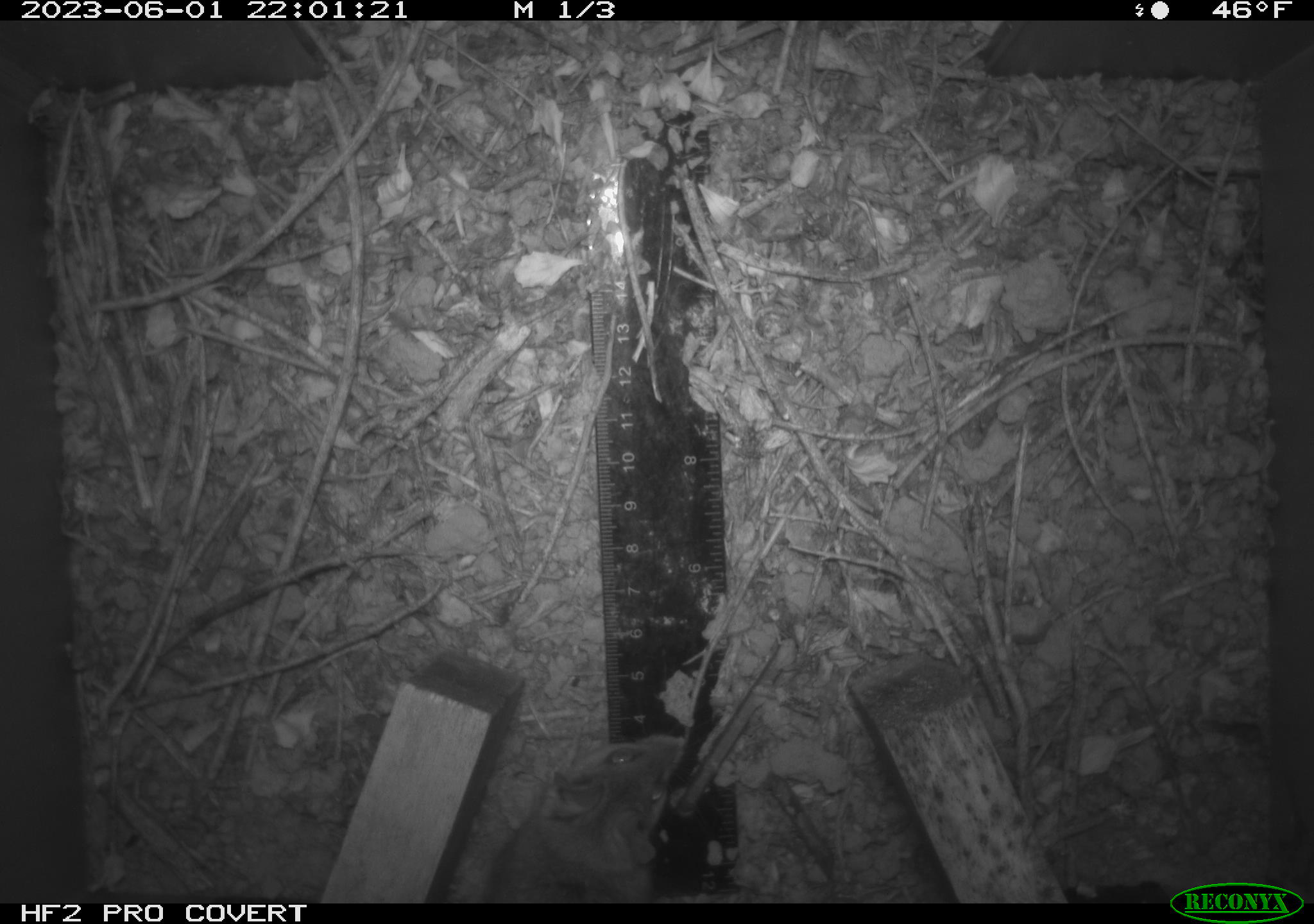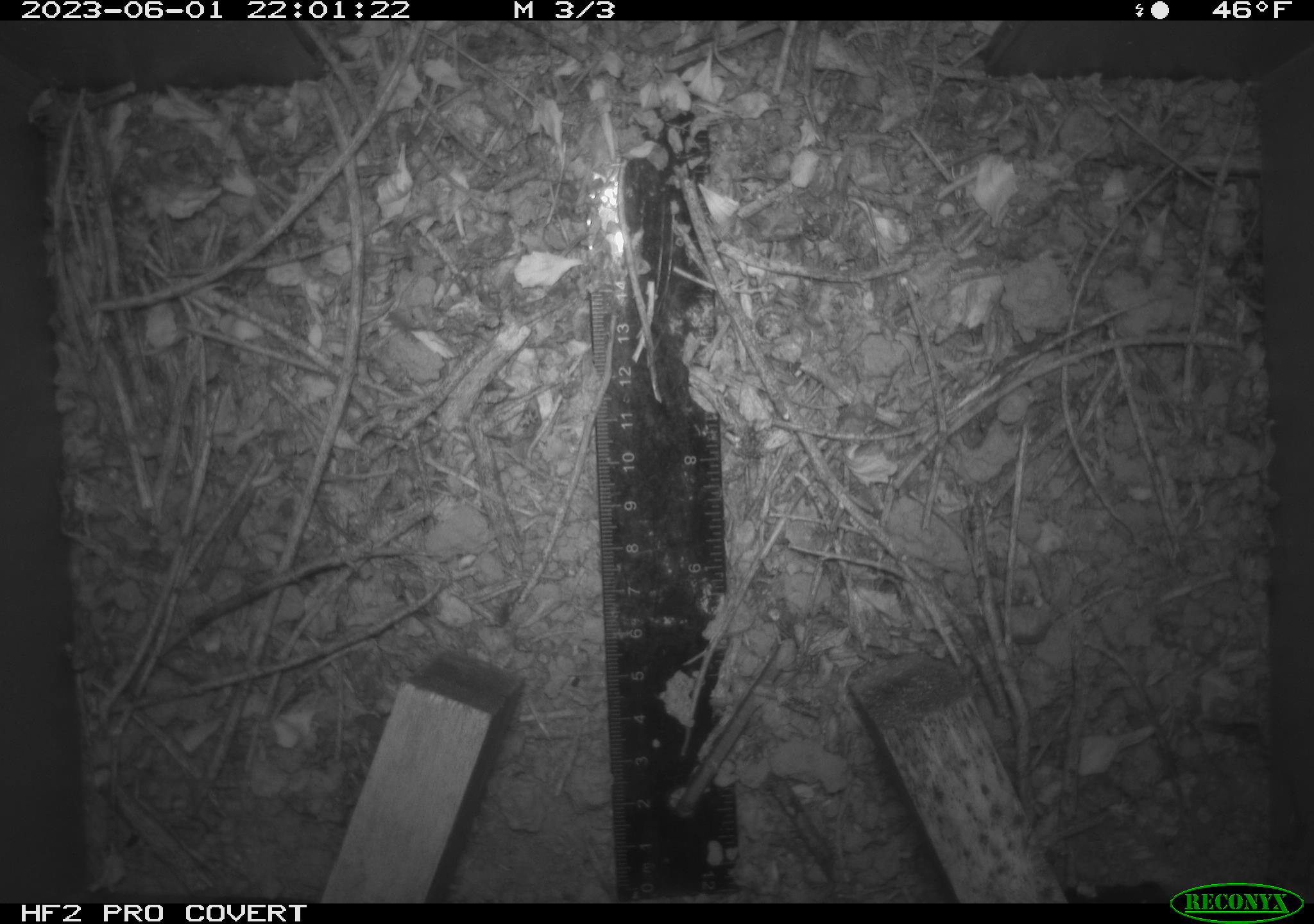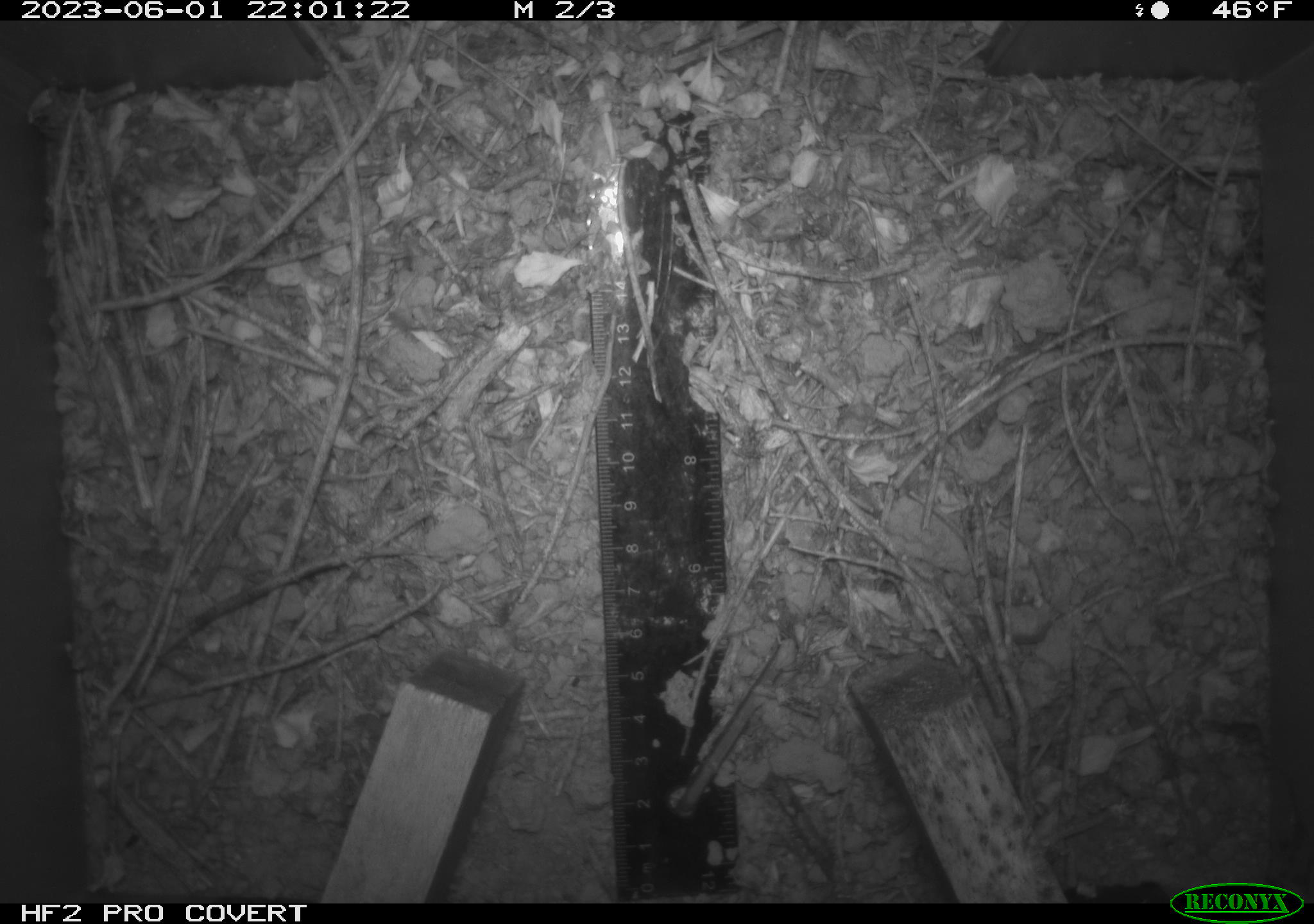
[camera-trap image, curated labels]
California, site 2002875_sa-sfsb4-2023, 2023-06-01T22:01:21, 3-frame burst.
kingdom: Animalia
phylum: Chordata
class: Mammalia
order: Rodentia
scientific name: Rodentia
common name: mouse species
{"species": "mouse species (Rodentia)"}